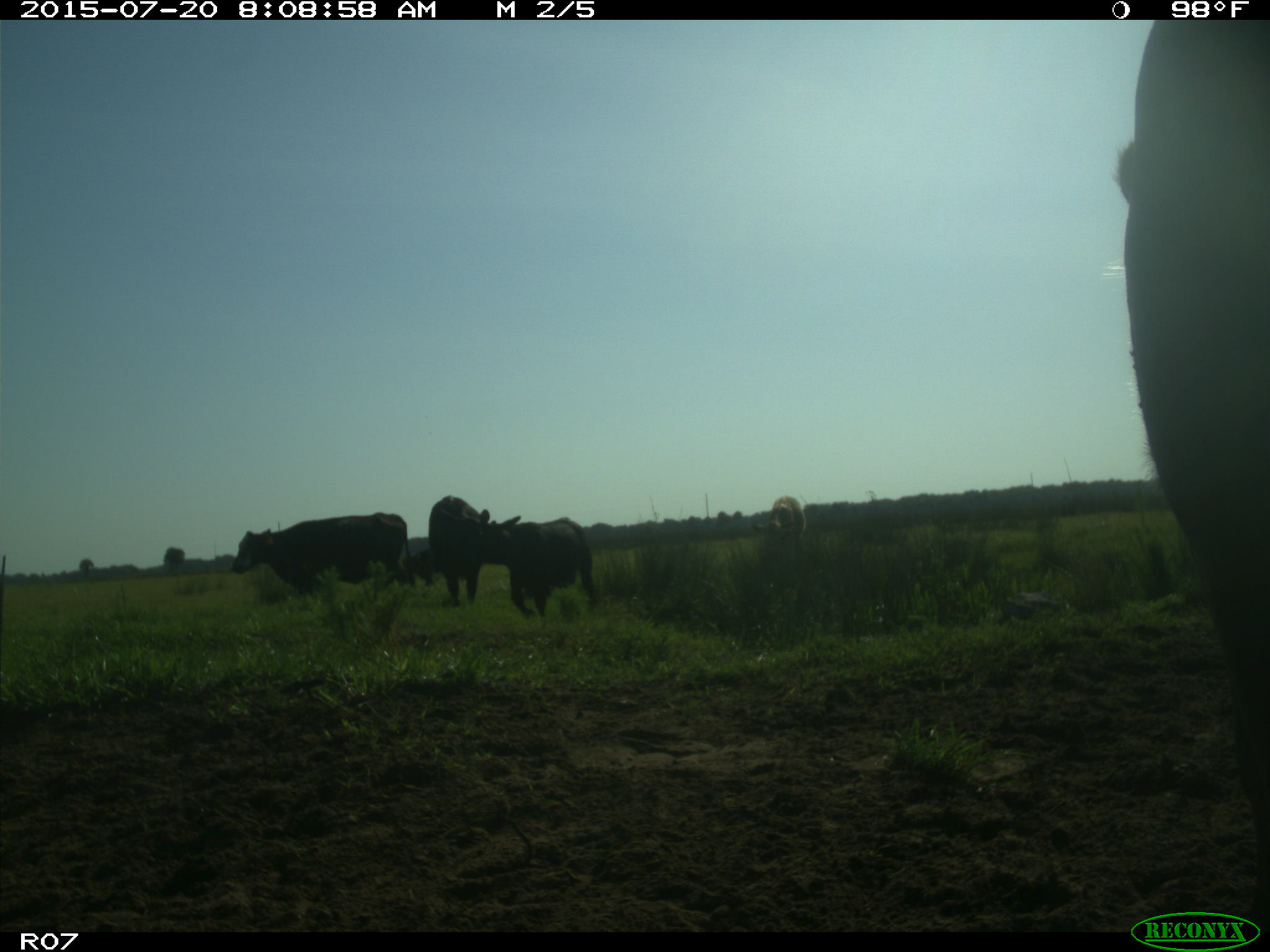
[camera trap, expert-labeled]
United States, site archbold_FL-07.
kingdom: Animalia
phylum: Chordata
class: Mammalia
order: Artiodactyla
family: Bovidae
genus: Bos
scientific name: Bos taurus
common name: domestic cow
Bos taurus (domestic cow).